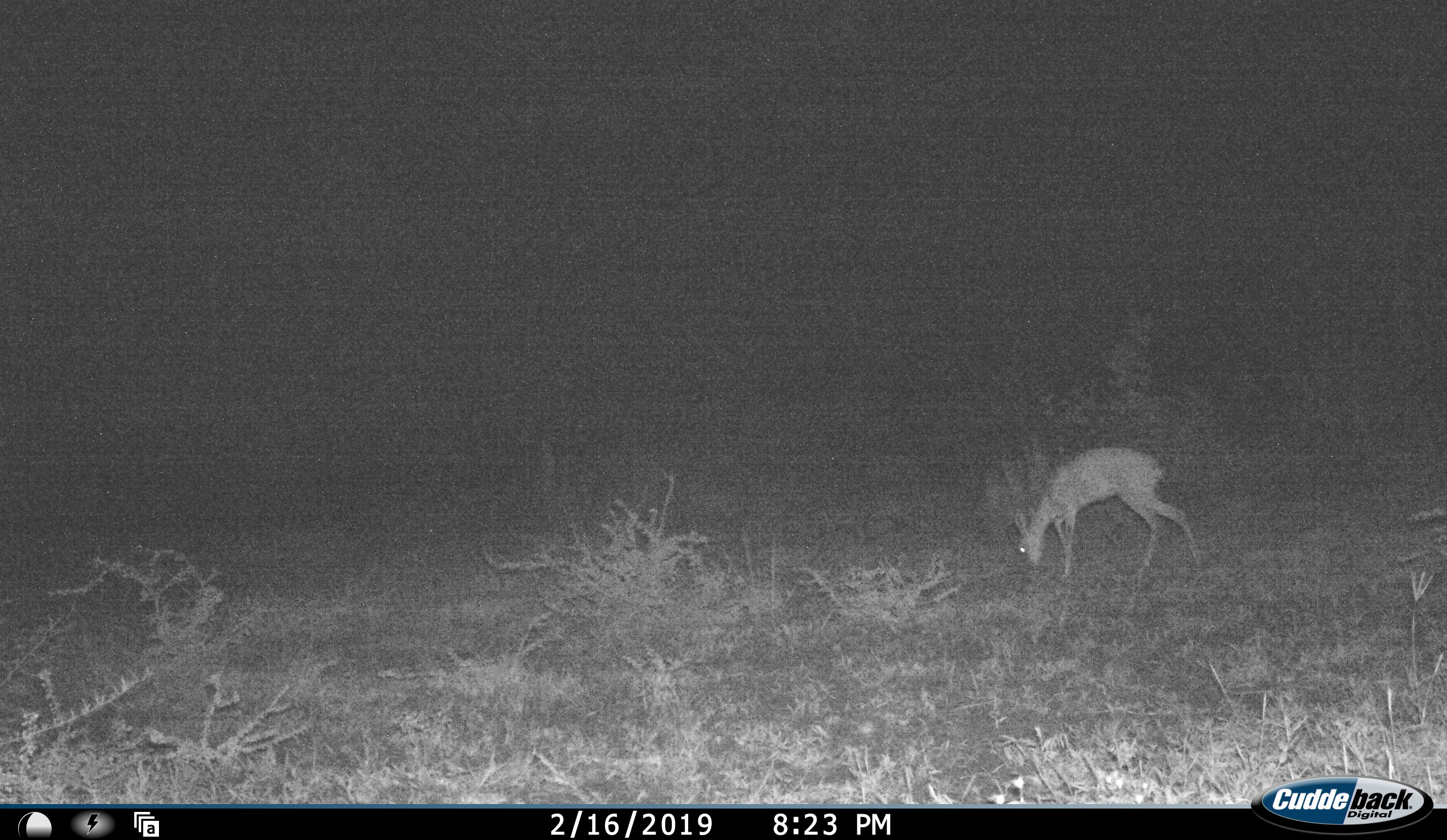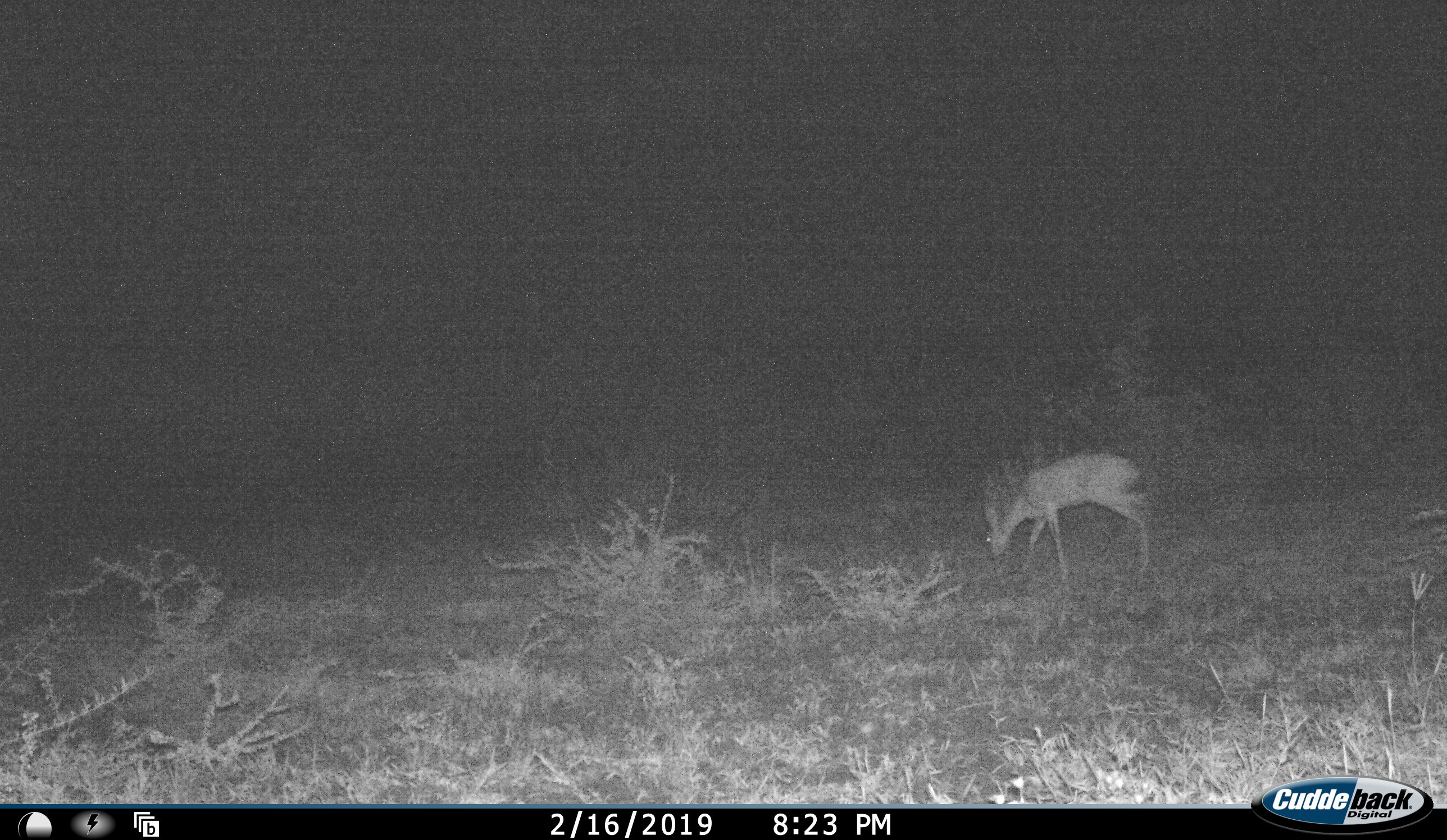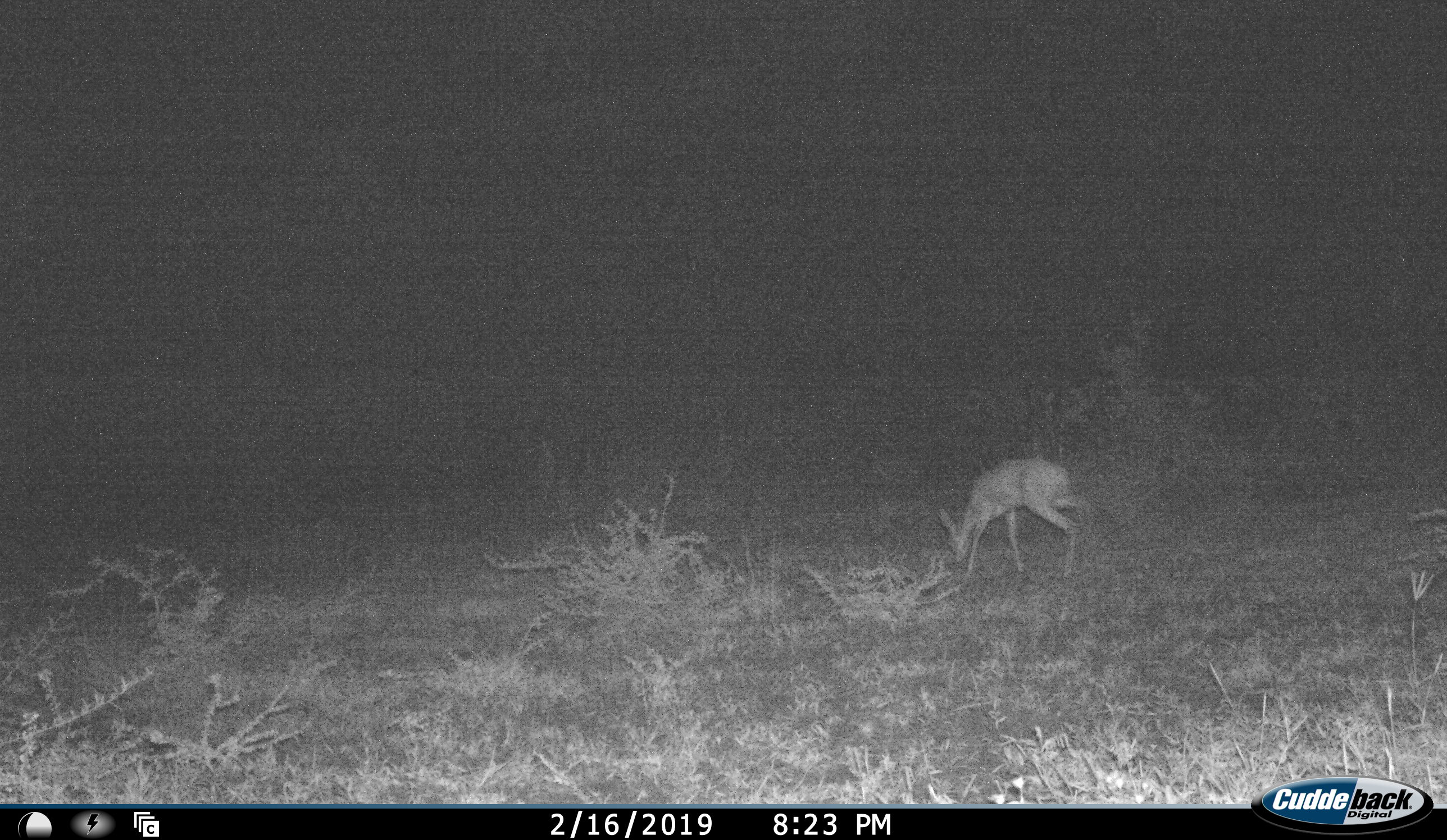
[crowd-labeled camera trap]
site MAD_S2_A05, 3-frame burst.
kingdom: Animalia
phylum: Chordata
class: Mammalia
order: Artiodactyla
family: Bovidae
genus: Redunca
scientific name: Redunca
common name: reedbuck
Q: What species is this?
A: Reedbuck (Redunca).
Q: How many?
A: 1.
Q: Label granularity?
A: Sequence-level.